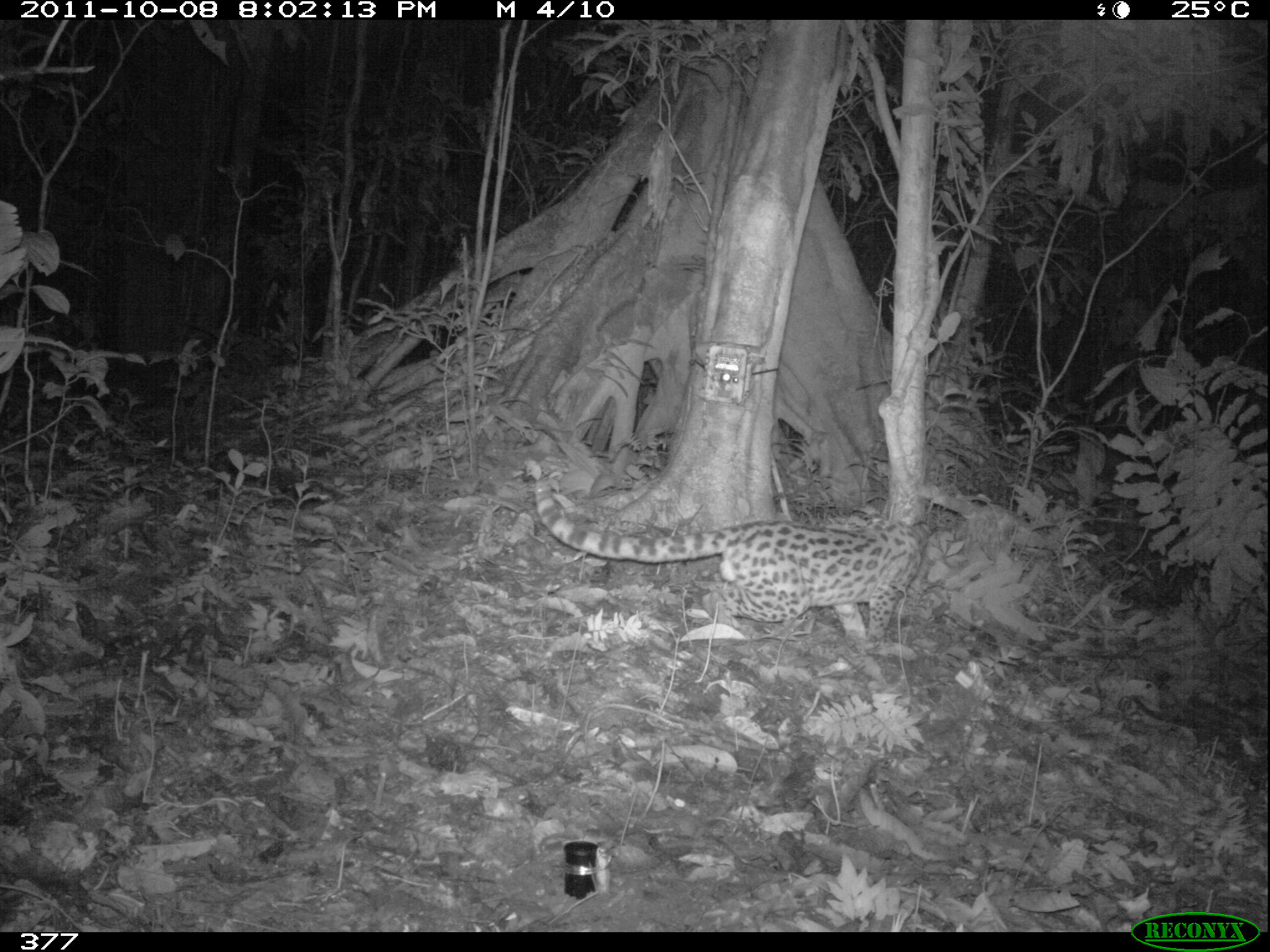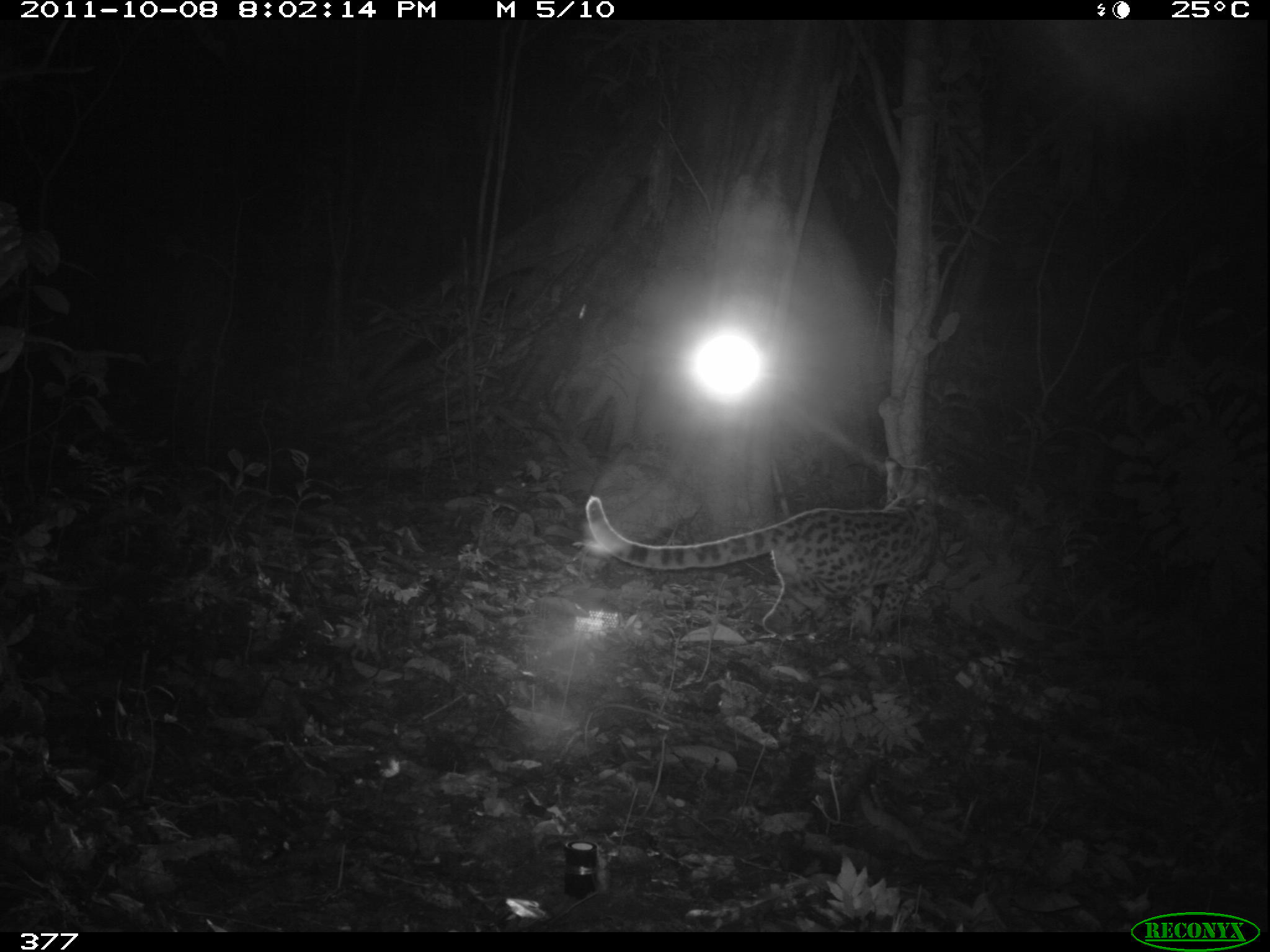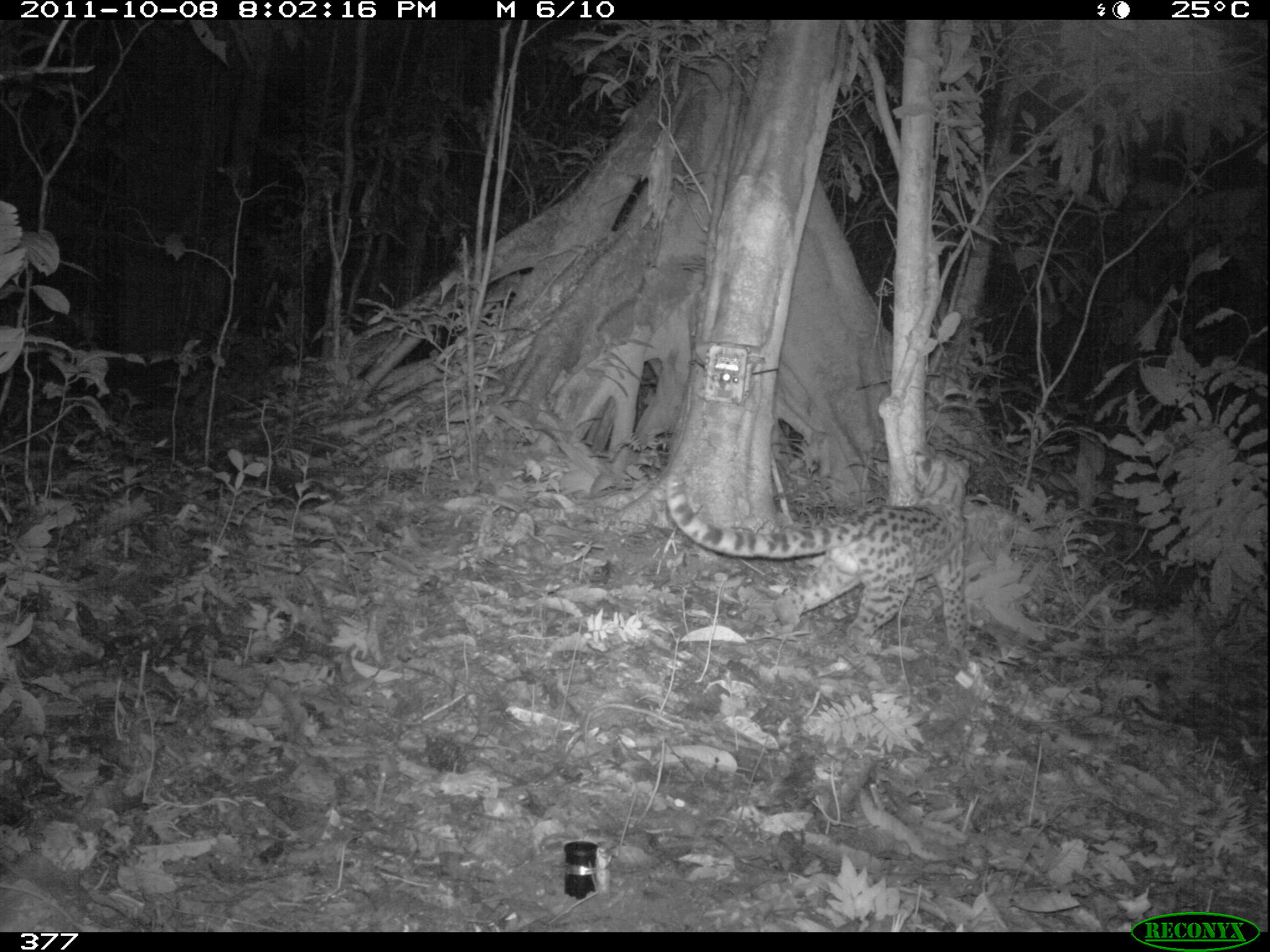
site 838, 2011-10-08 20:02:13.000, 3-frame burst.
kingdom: Animalia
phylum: Chordata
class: Mammalia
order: Carnivora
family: Felidae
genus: Leopardus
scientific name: Leopardus wiedii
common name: margay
Leopardus wiedii (margay).